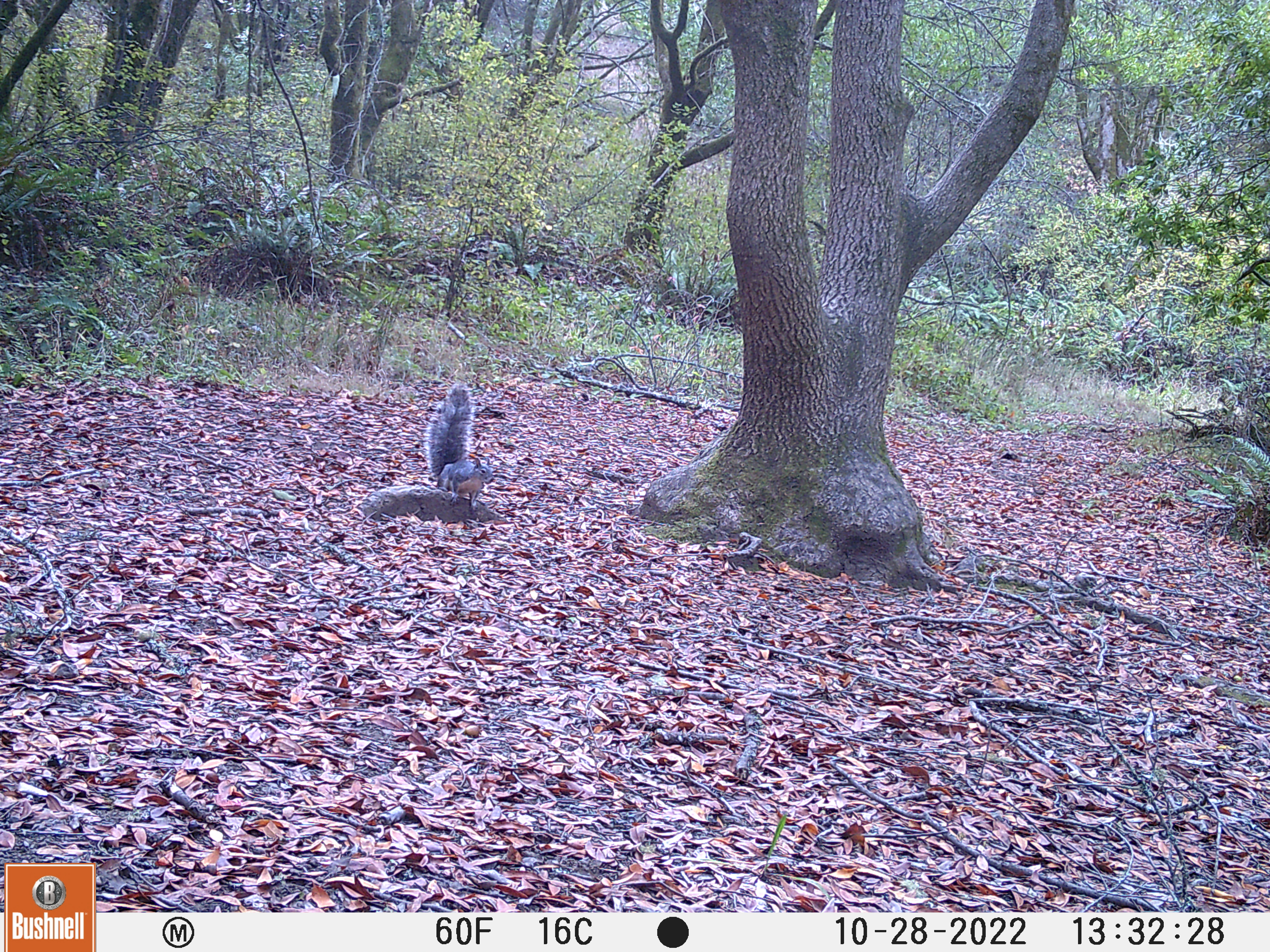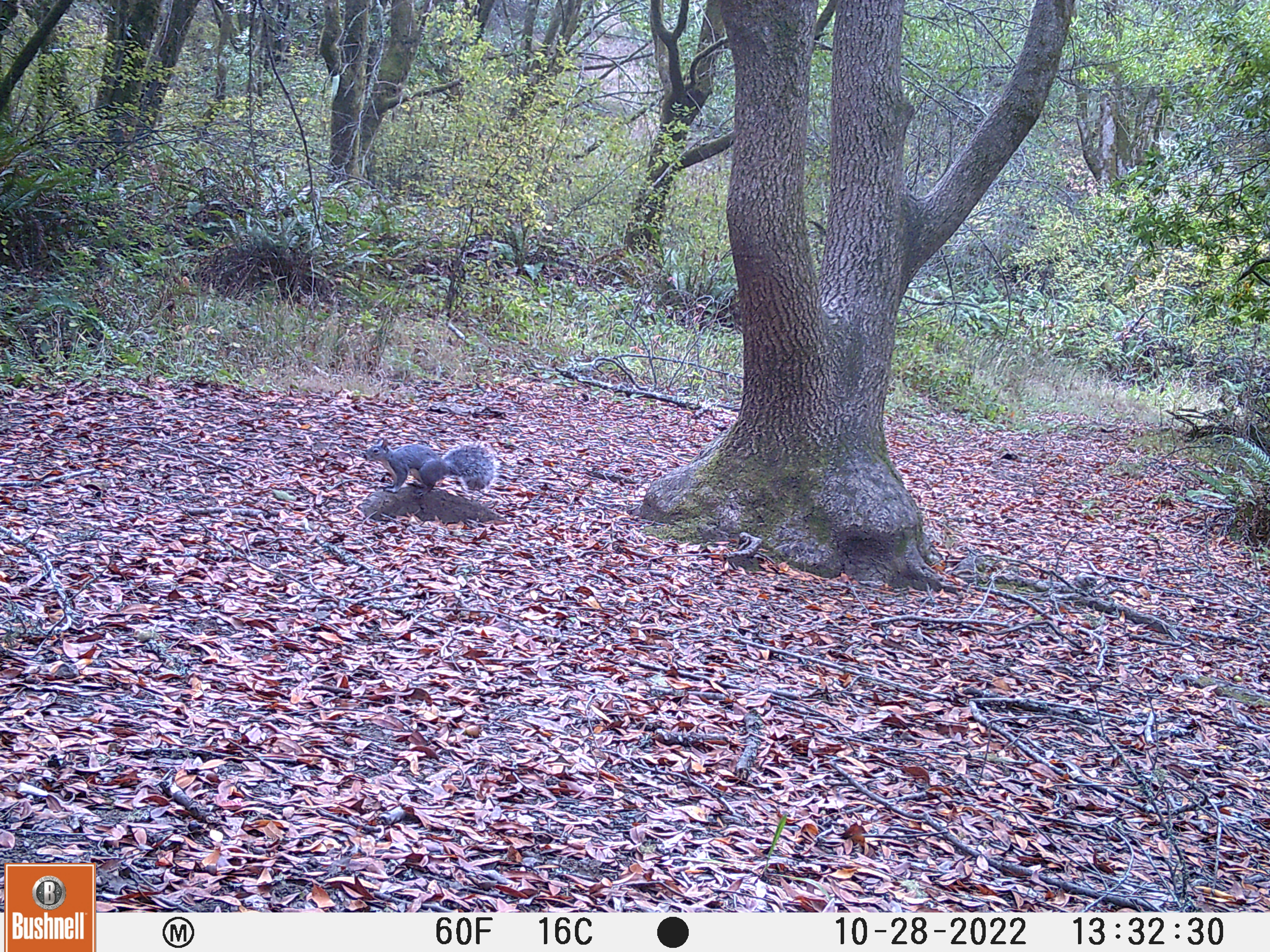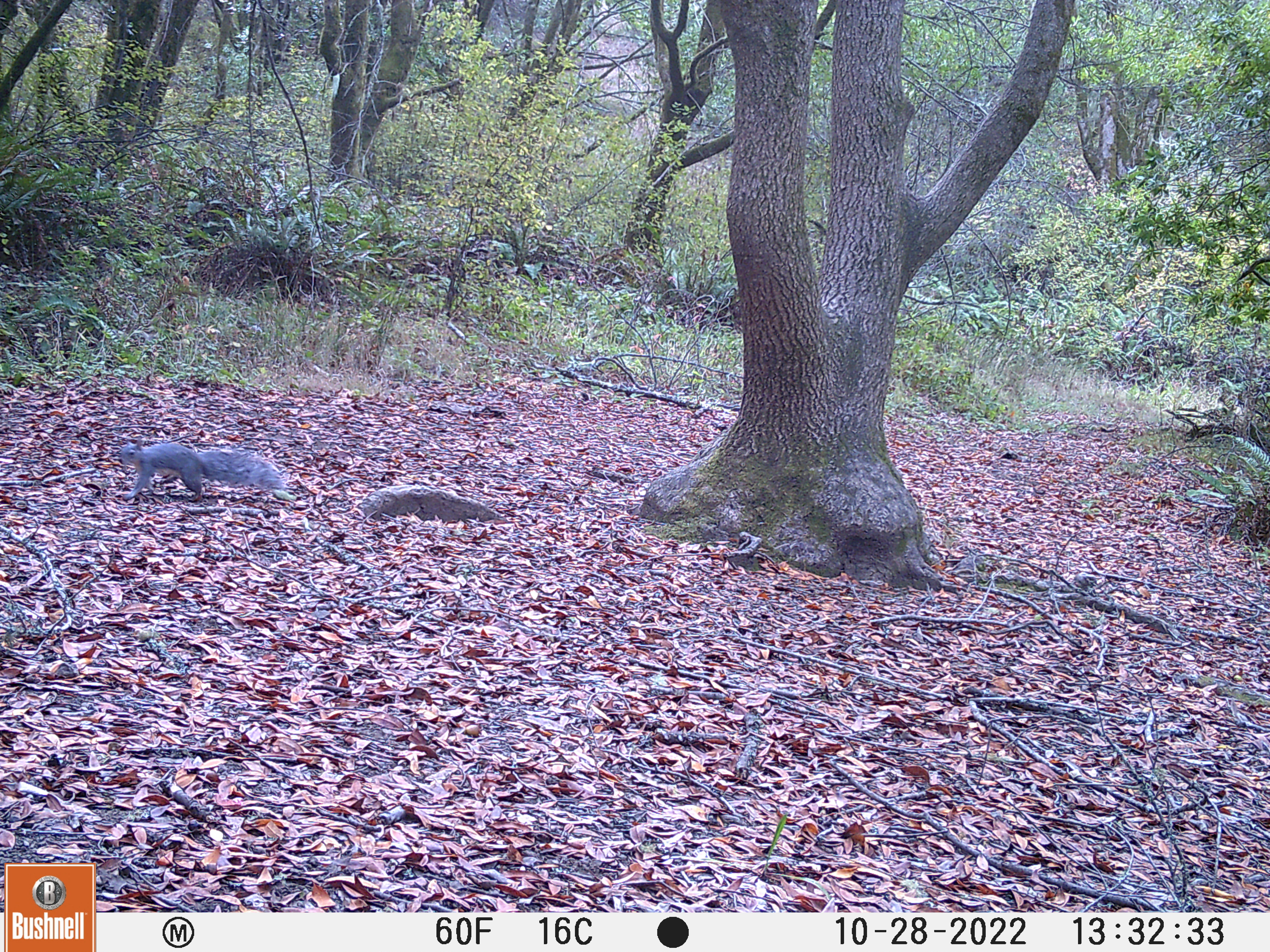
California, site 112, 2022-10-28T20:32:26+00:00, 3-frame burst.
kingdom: Animalia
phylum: Chordata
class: Mammalia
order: Rodentia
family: Sciuridae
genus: Sciurus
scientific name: Sciurus griseus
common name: western gray squirrel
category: western grey squirrel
Western grey squirrel (western gray squirrel) (Sciurus griseus).